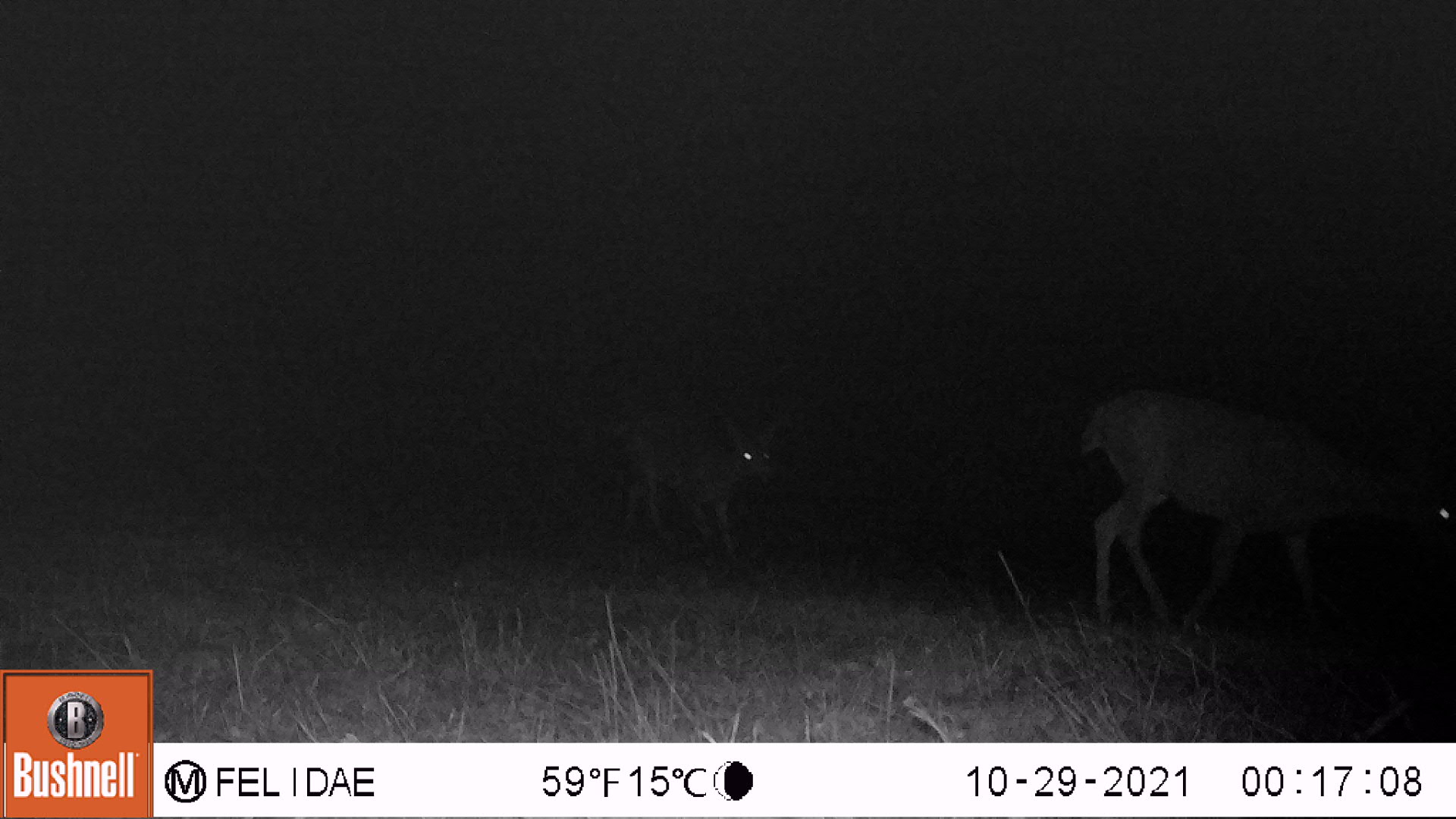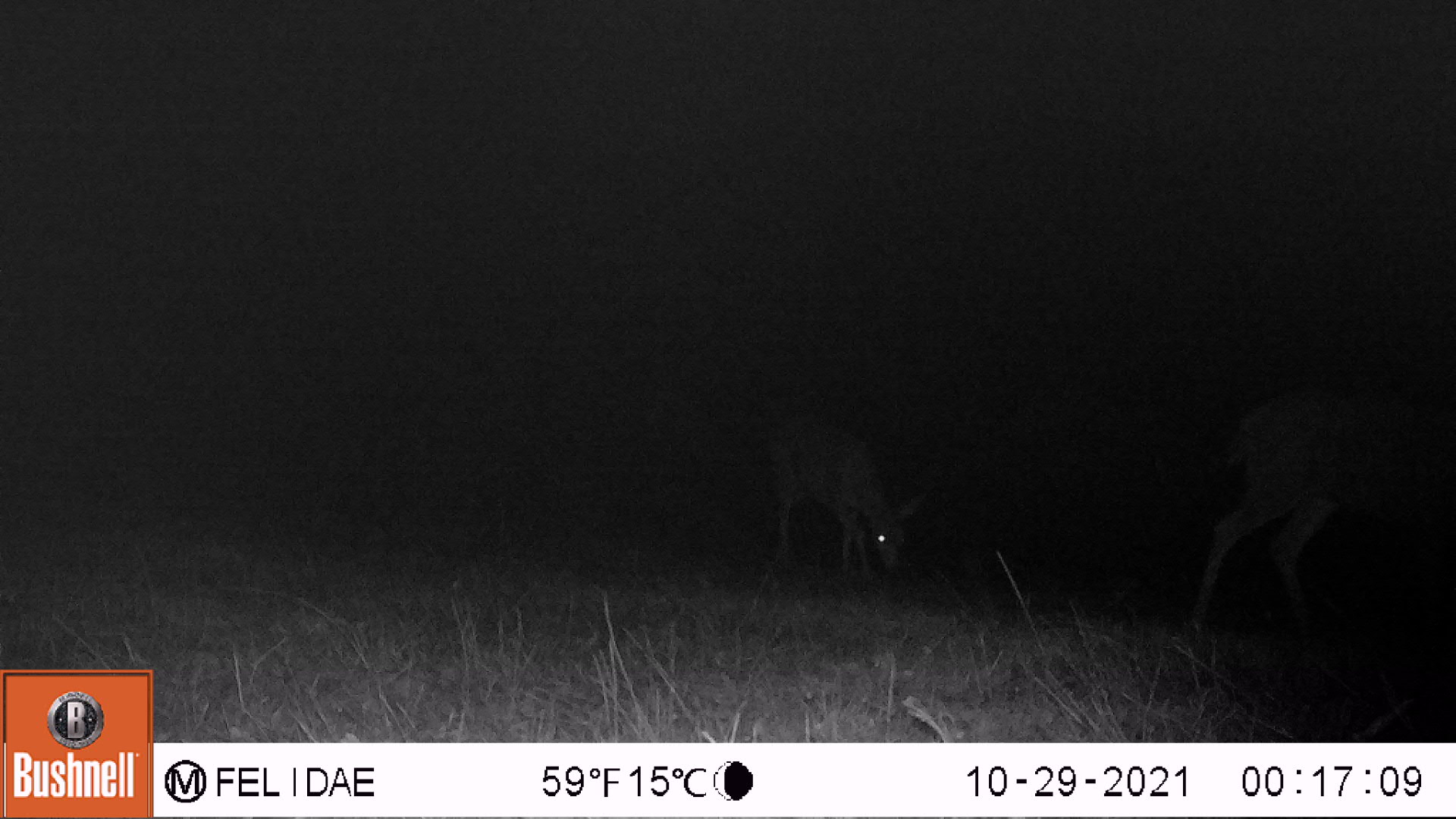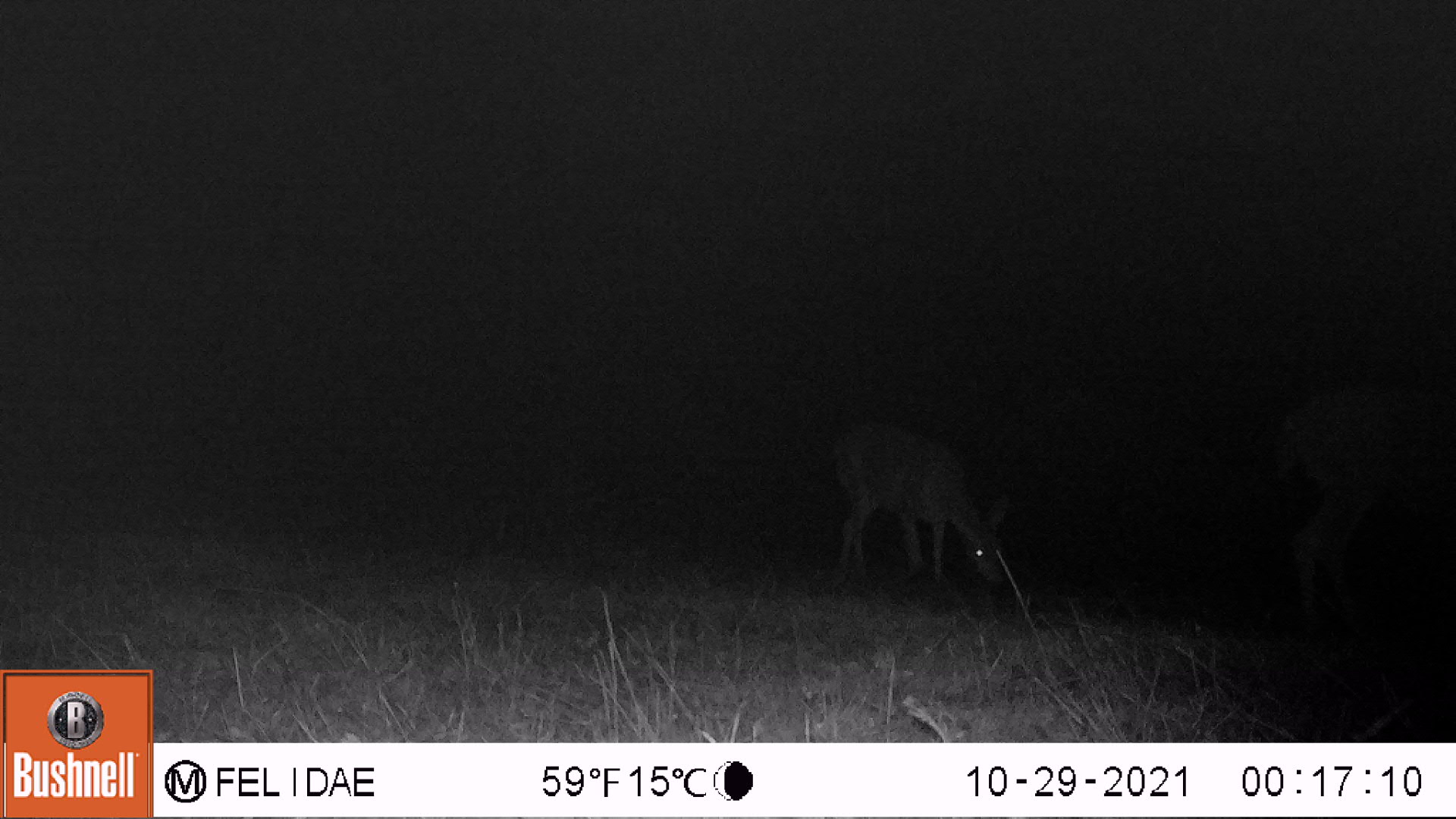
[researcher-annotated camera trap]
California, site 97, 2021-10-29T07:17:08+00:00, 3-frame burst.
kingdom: Animalia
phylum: Chordata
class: Mammalia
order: Artiodactyla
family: Cervidae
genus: Odocoileus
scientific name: Odocoileus hemionus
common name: mule deer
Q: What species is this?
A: Mule deer (Odocoileus hemionus).